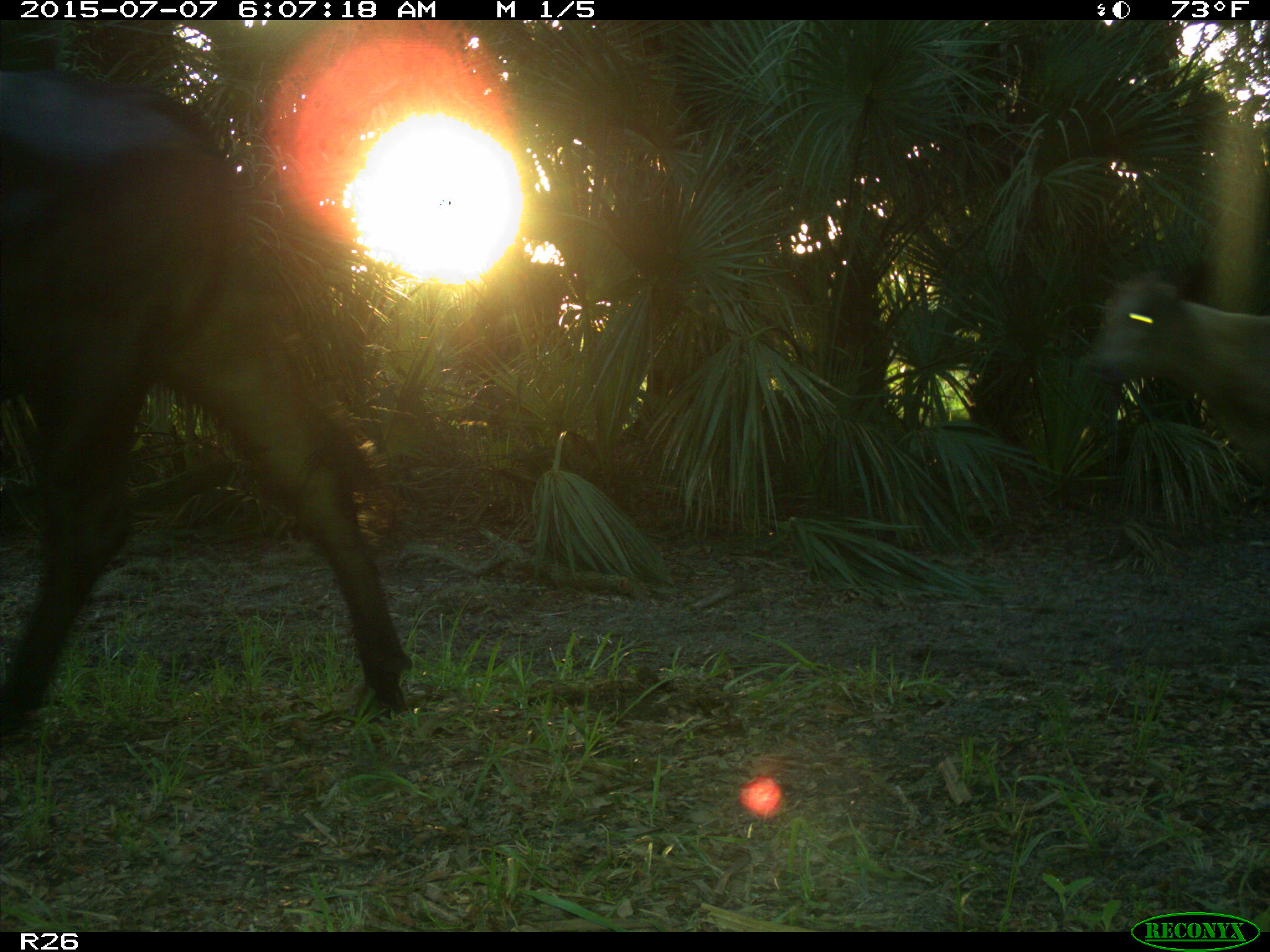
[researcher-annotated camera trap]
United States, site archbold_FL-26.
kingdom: Animalia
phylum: Chordata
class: Mammalia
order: Artiodactyla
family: Bovidae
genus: Bos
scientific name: Bos taurus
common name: domestic cow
Bos taurus (domestic cow).